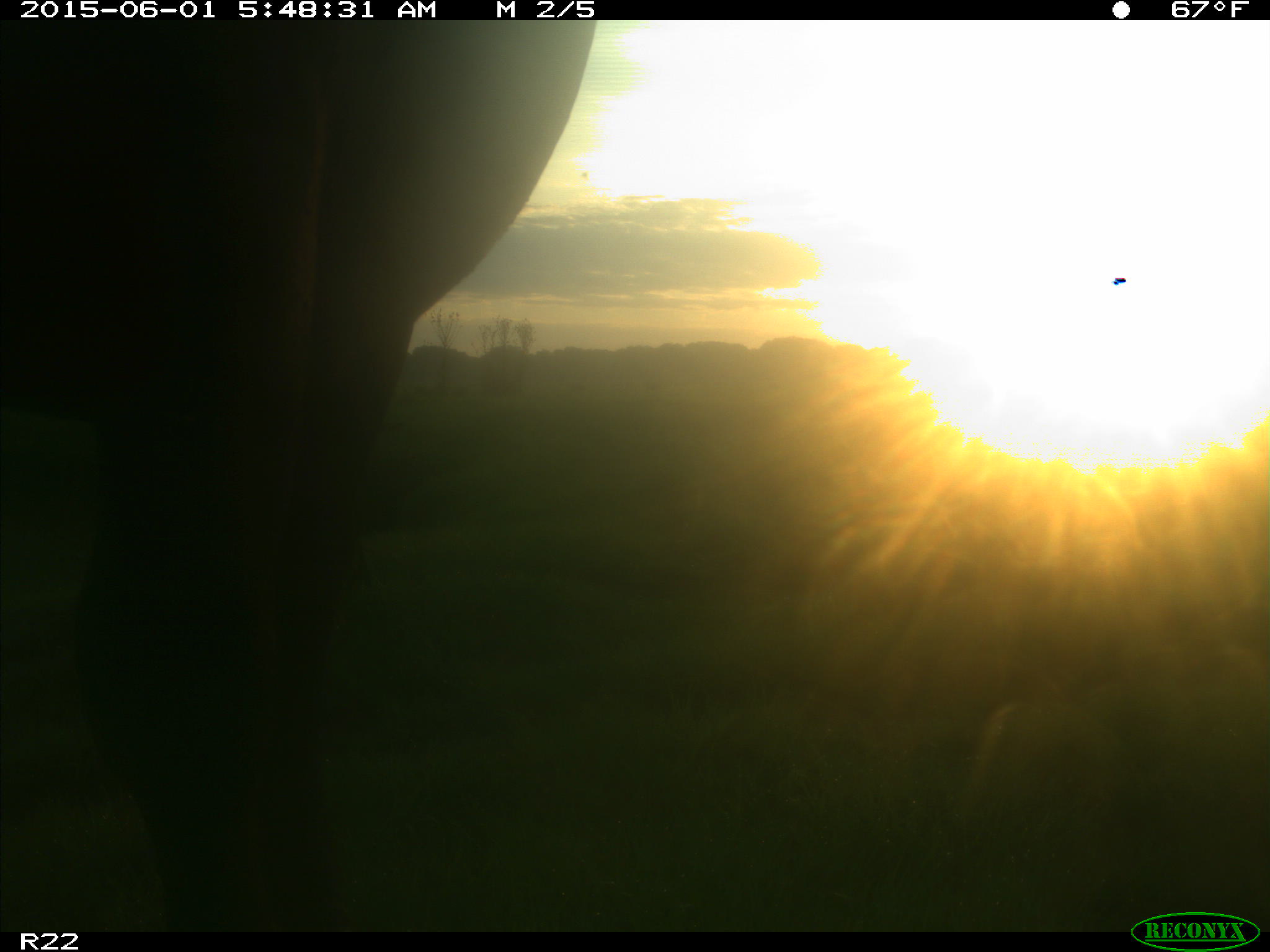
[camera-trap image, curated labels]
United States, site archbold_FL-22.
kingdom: Animalia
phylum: Chordata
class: Mammalia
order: Artiodactyla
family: Bovidae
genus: Bos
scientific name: Bos taurus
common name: domestic cow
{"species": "Bos taurus (domestic cow)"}